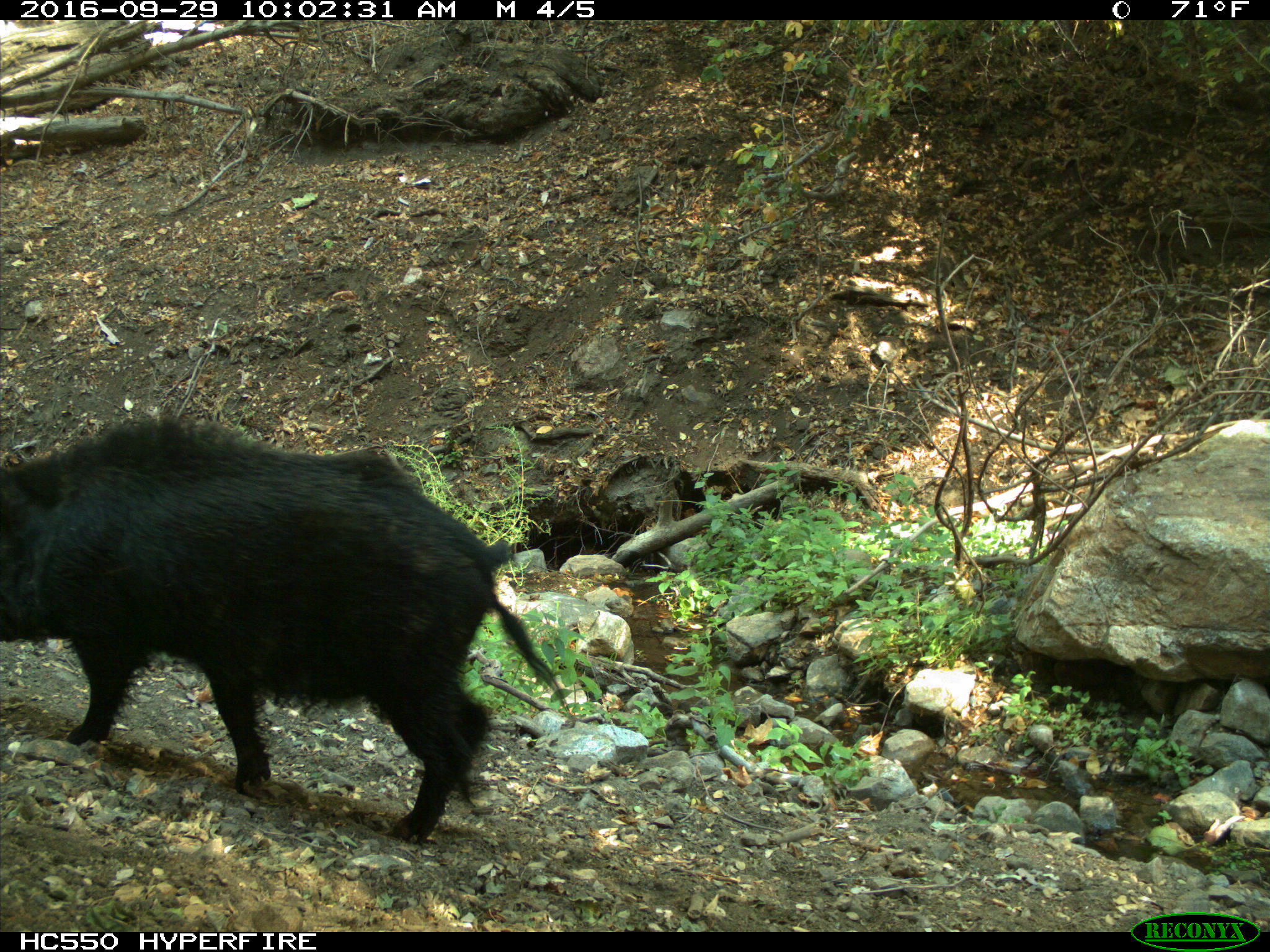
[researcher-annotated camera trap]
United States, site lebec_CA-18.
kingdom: Animalia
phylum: Chordata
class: Mammalia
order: Artiodactyla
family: Suidae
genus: Sus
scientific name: Sus scrofa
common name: wild boar